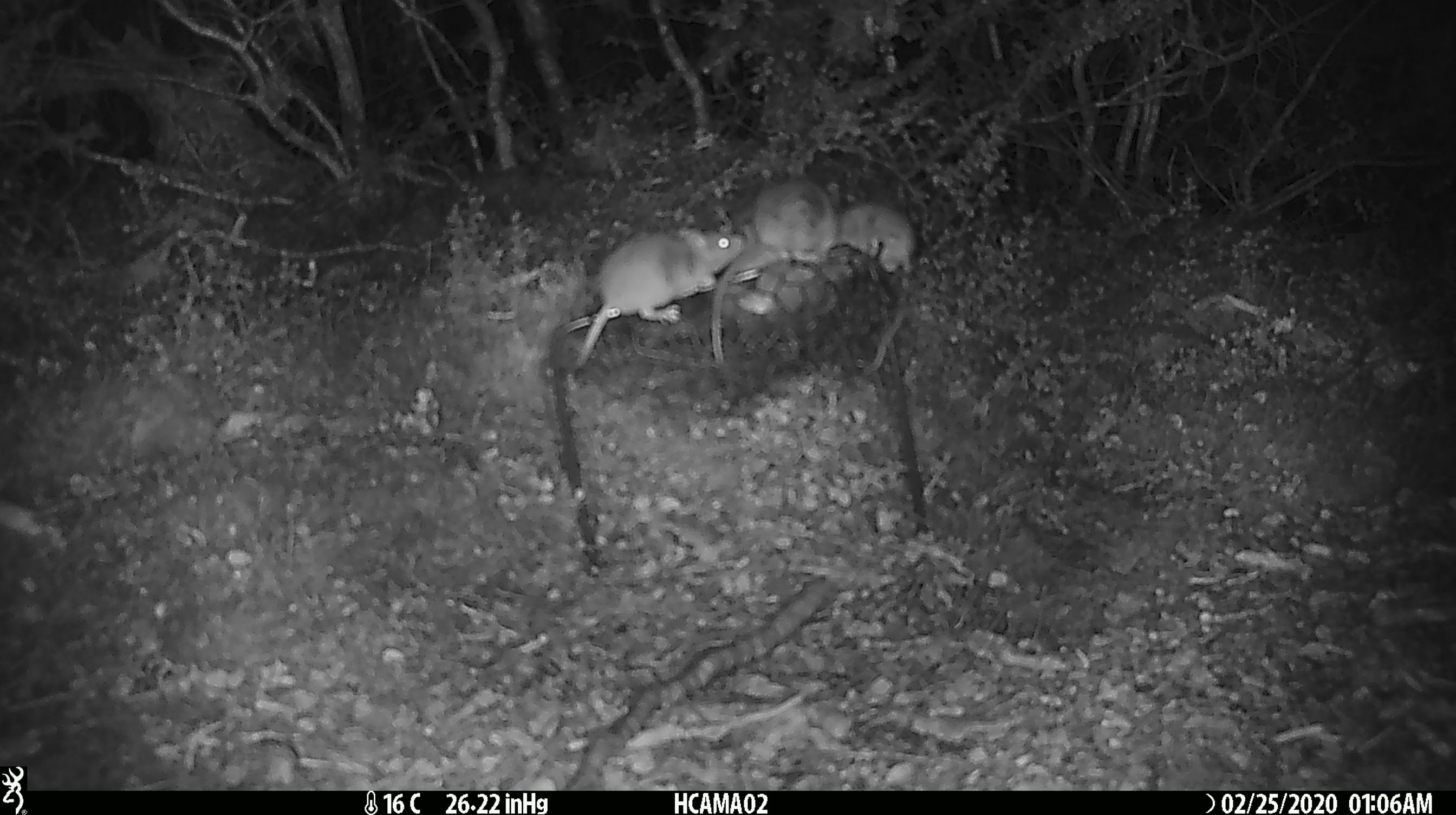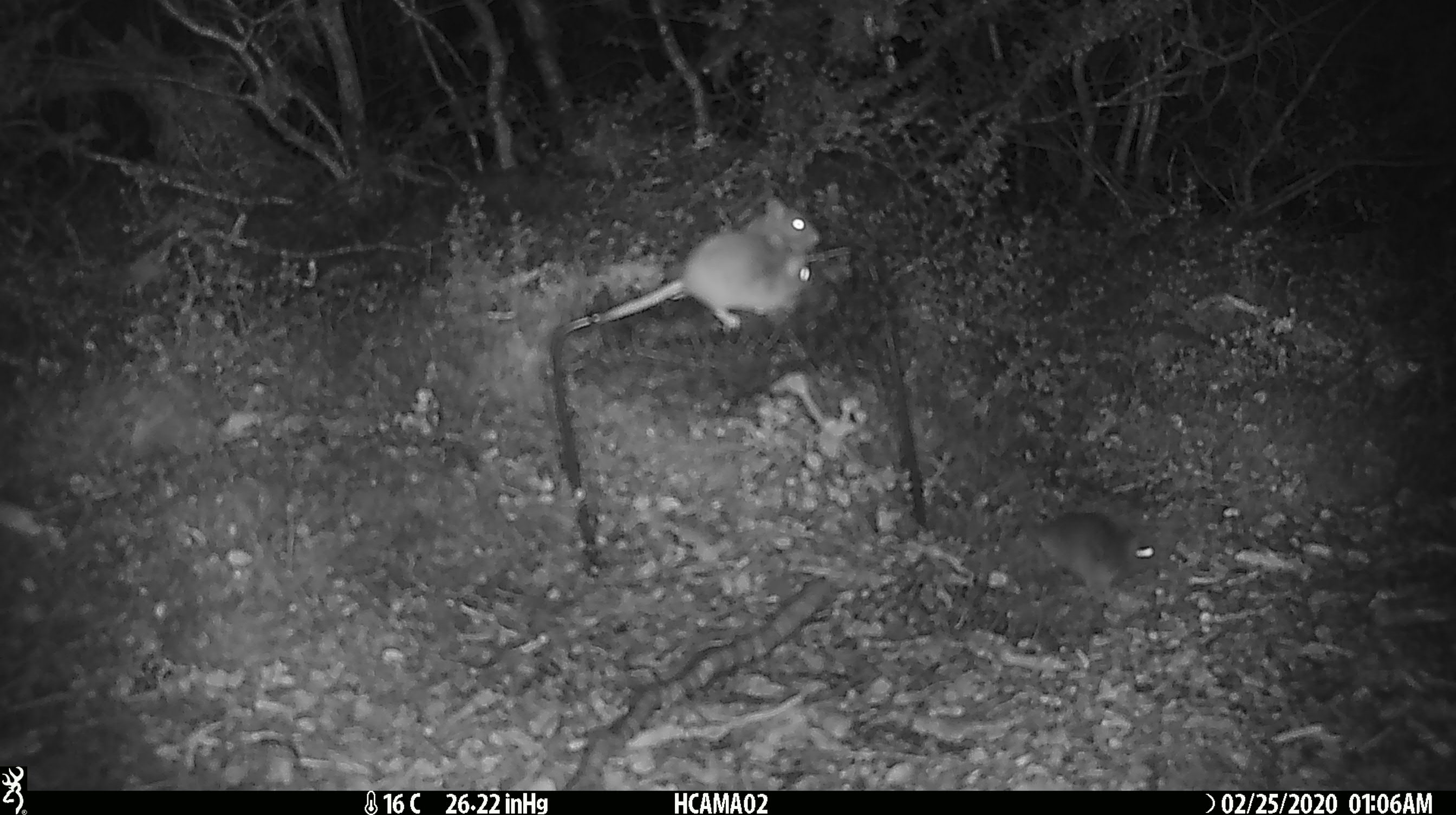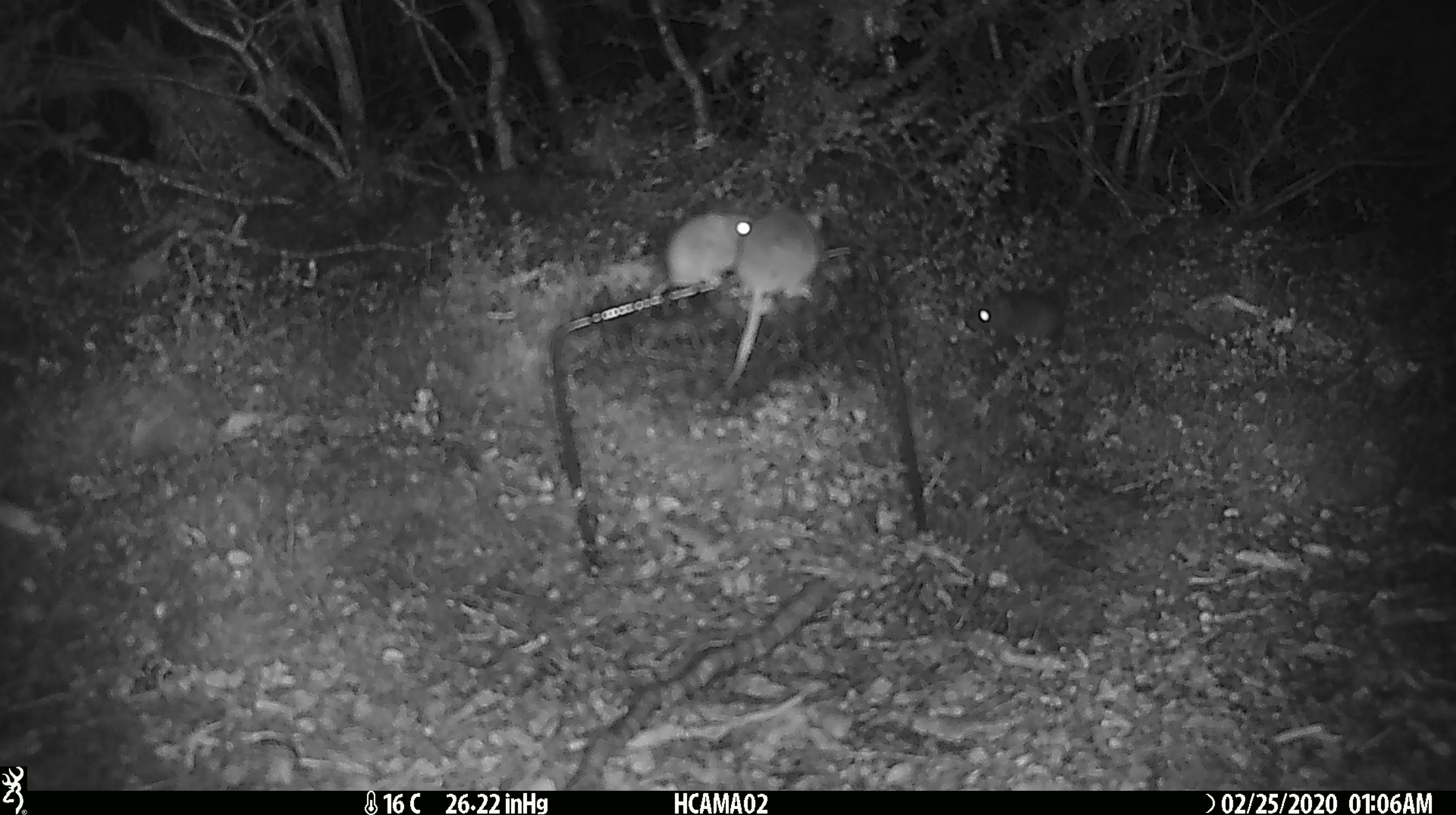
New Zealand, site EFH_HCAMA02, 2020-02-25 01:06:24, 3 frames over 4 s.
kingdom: Animalia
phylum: Chordata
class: Mammalia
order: Rodentia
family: Muridae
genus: Mus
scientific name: Mus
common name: mouse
Mouse (Mus).